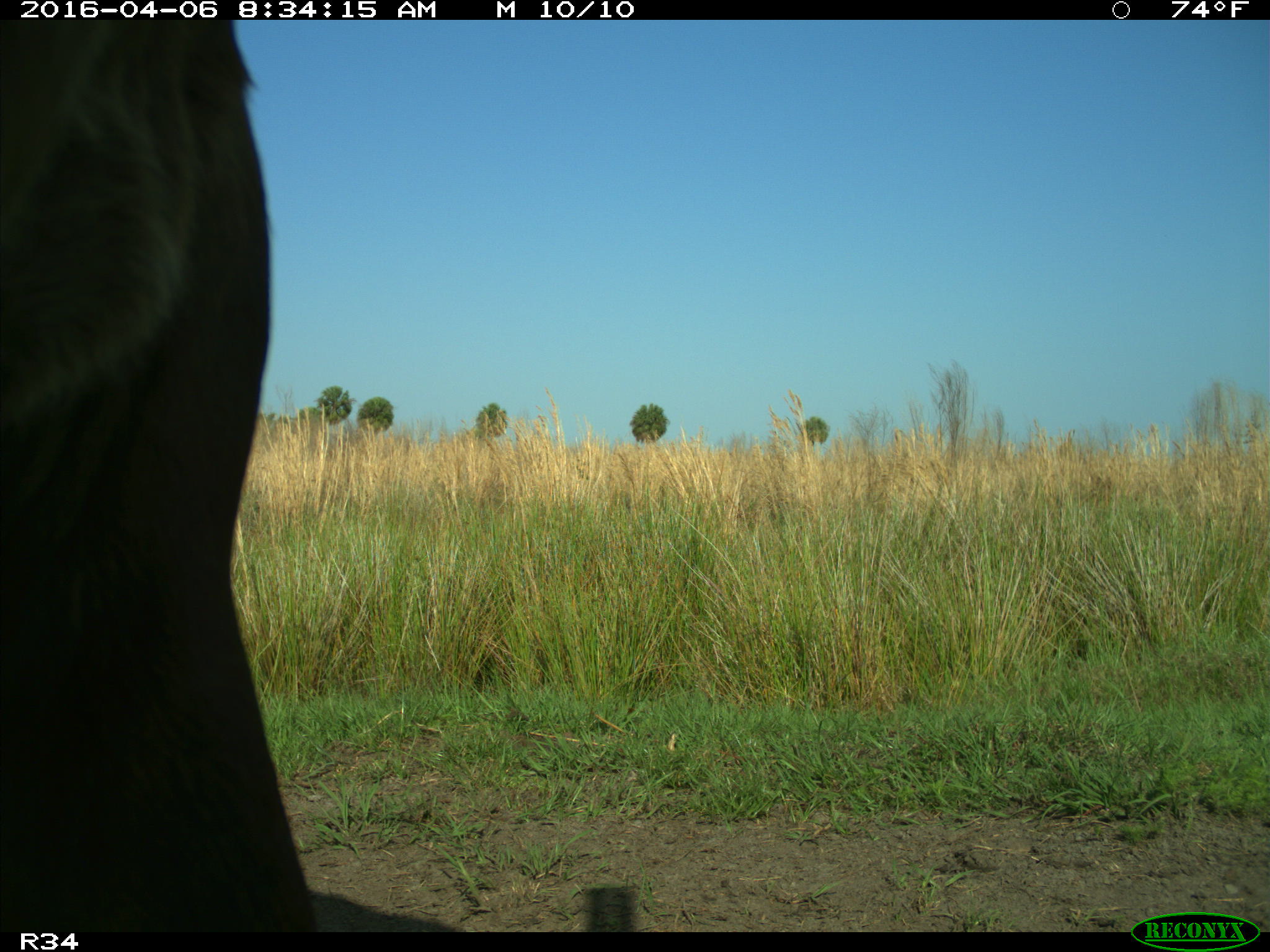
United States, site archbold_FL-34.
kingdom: Animalia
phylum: Chordata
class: Mammalia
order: Artiodactyla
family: Bovidae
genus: Bos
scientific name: Bos taurus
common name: domestic cow